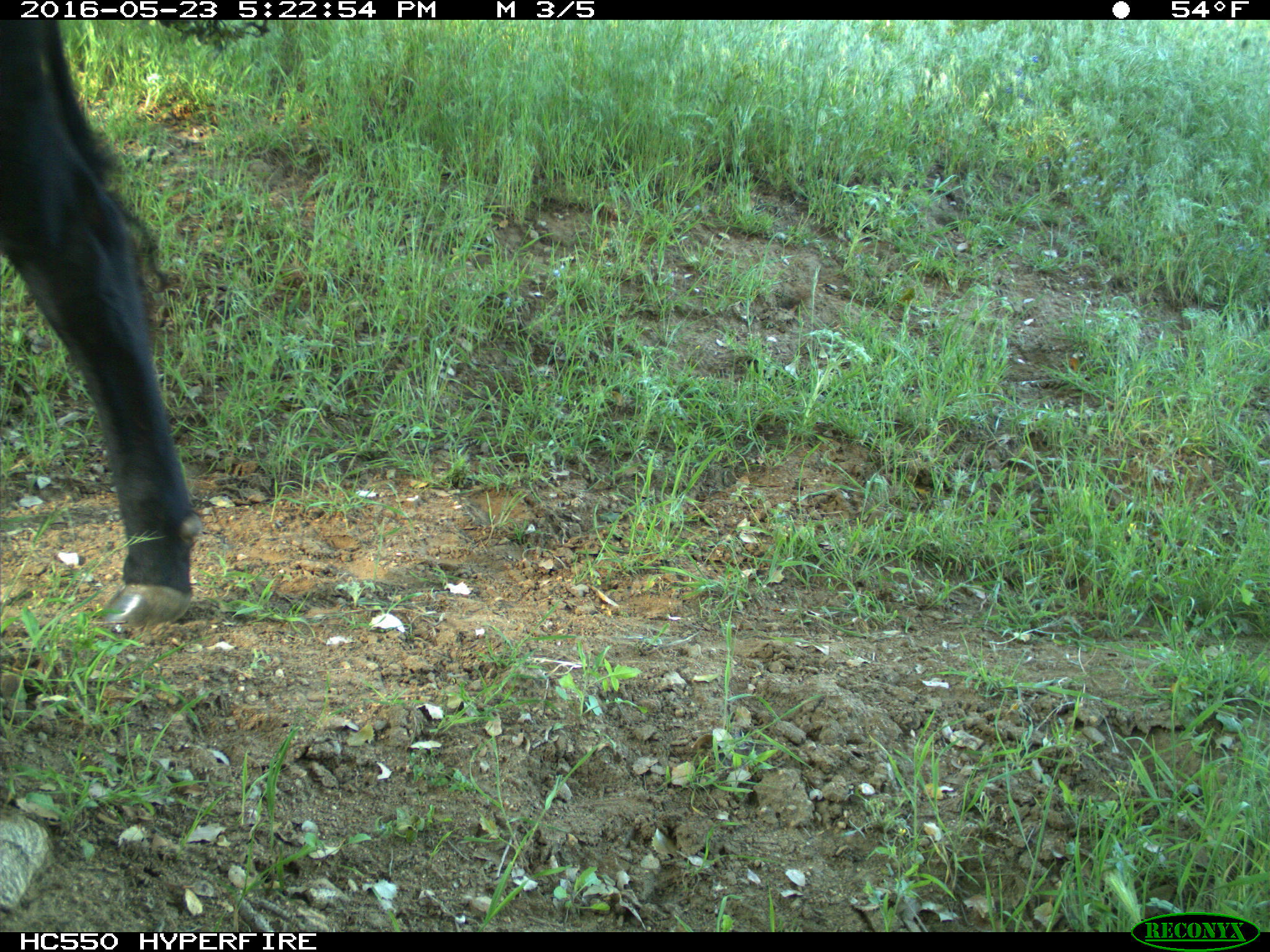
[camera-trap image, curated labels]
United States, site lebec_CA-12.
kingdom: Animalia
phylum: Chordata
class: Mammalia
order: Artiodactyla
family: Bovidae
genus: Bos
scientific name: Bos taurus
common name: domestic cow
Bos taurus (domestic cow).